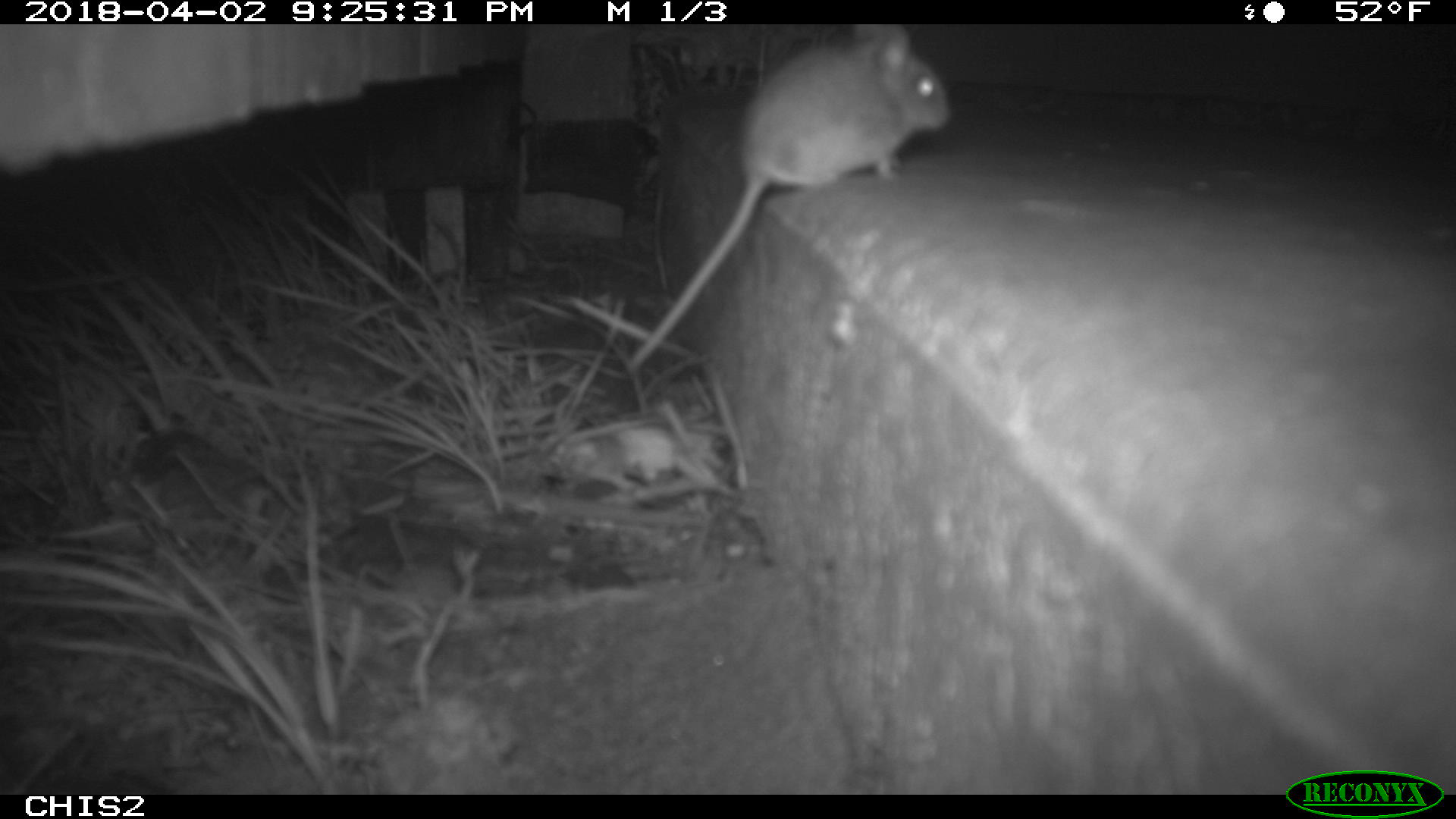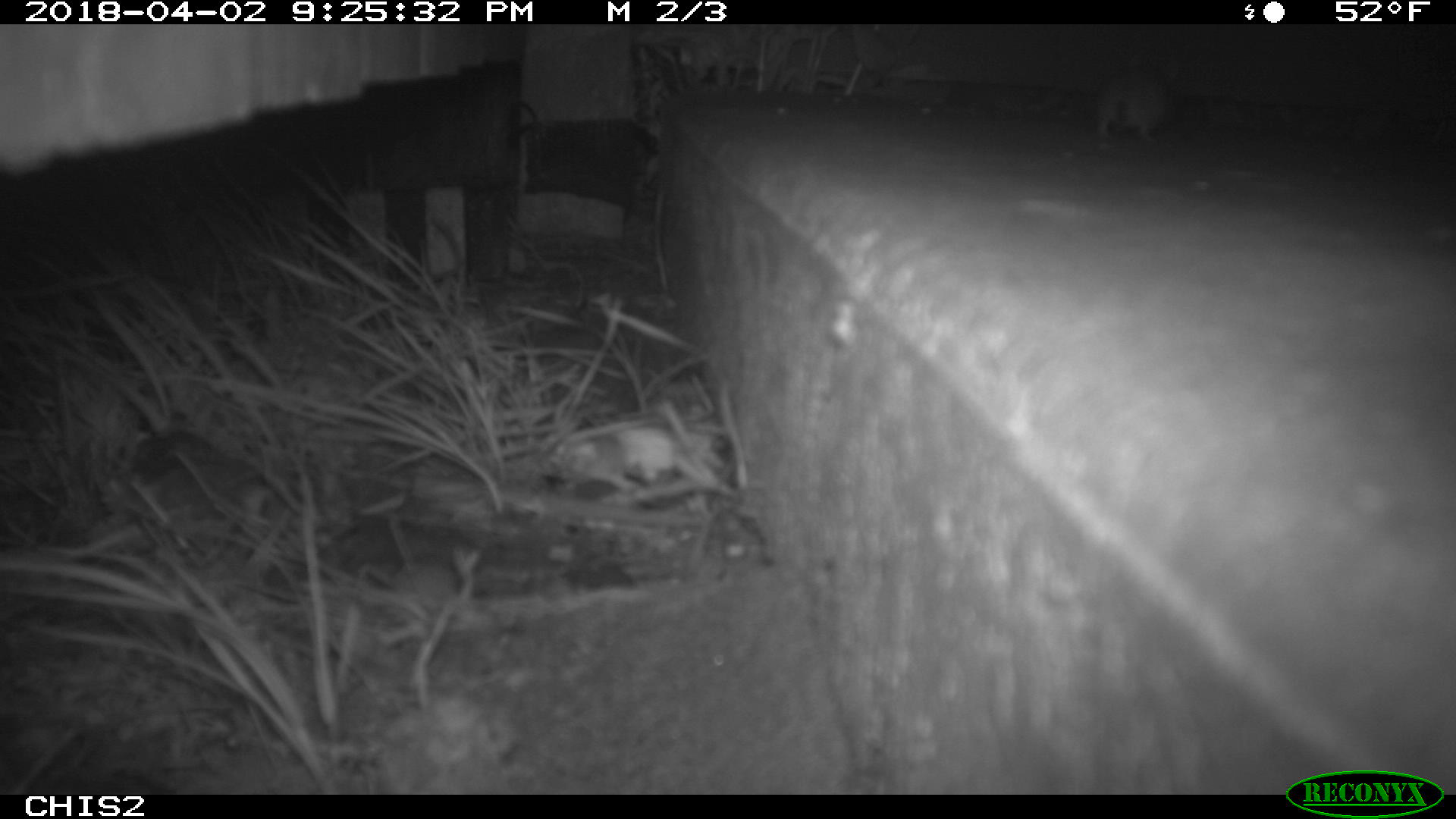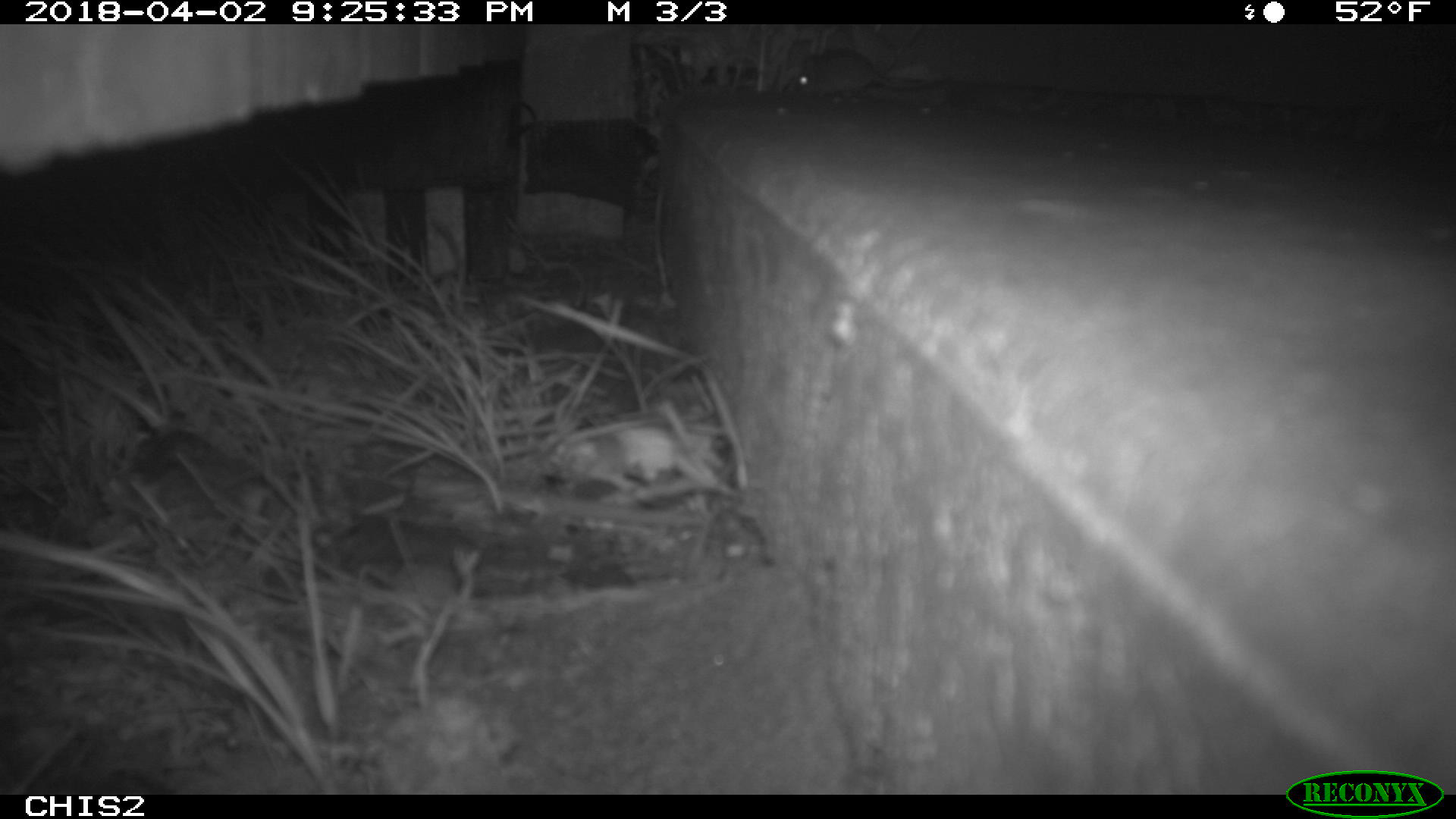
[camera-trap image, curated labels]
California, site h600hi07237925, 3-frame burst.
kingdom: Animalia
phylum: Chordata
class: Mammalia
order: Rodentia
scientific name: Rodentia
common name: rodent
Rodent (Rodentia).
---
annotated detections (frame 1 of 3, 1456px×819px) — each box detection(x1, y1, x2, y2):
rodent: detection(629, 24, 950, 372)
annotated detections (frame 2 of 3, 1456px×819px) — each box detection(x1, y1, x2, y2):
rodent: detection(1095, 44, 1181, 143)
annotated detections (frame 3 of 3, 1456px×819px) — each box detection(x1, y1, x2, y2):
rodent: detection(792, 42, 944, 101)